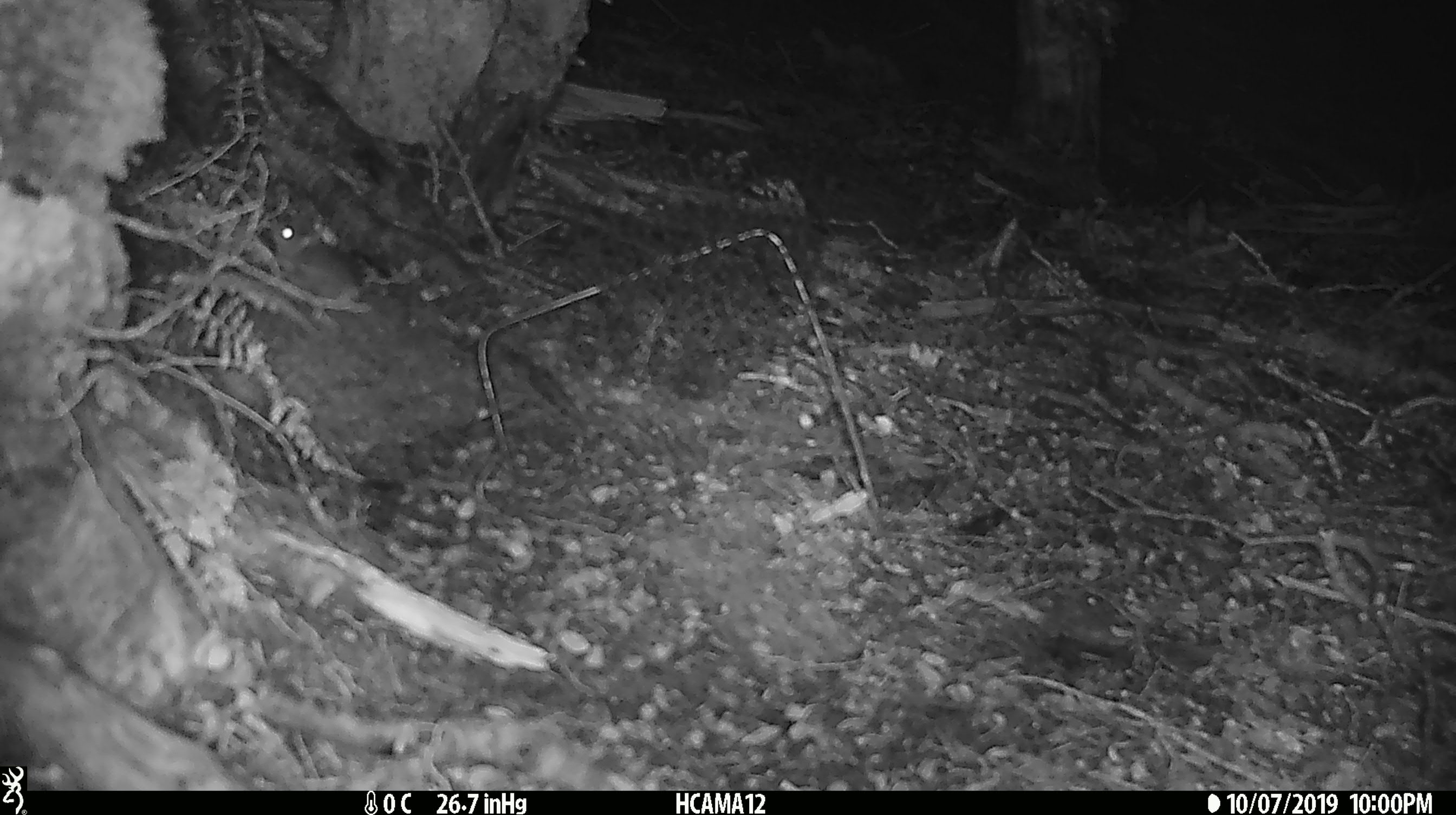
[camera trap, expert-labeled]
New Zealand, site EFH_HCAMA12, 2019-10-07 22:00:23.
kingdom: Animalia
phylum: Chordata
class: Mammalia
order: Rodentia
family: Muridae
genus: Mus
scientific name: Mus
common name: mouse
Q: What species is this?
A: Mouse (Mus).